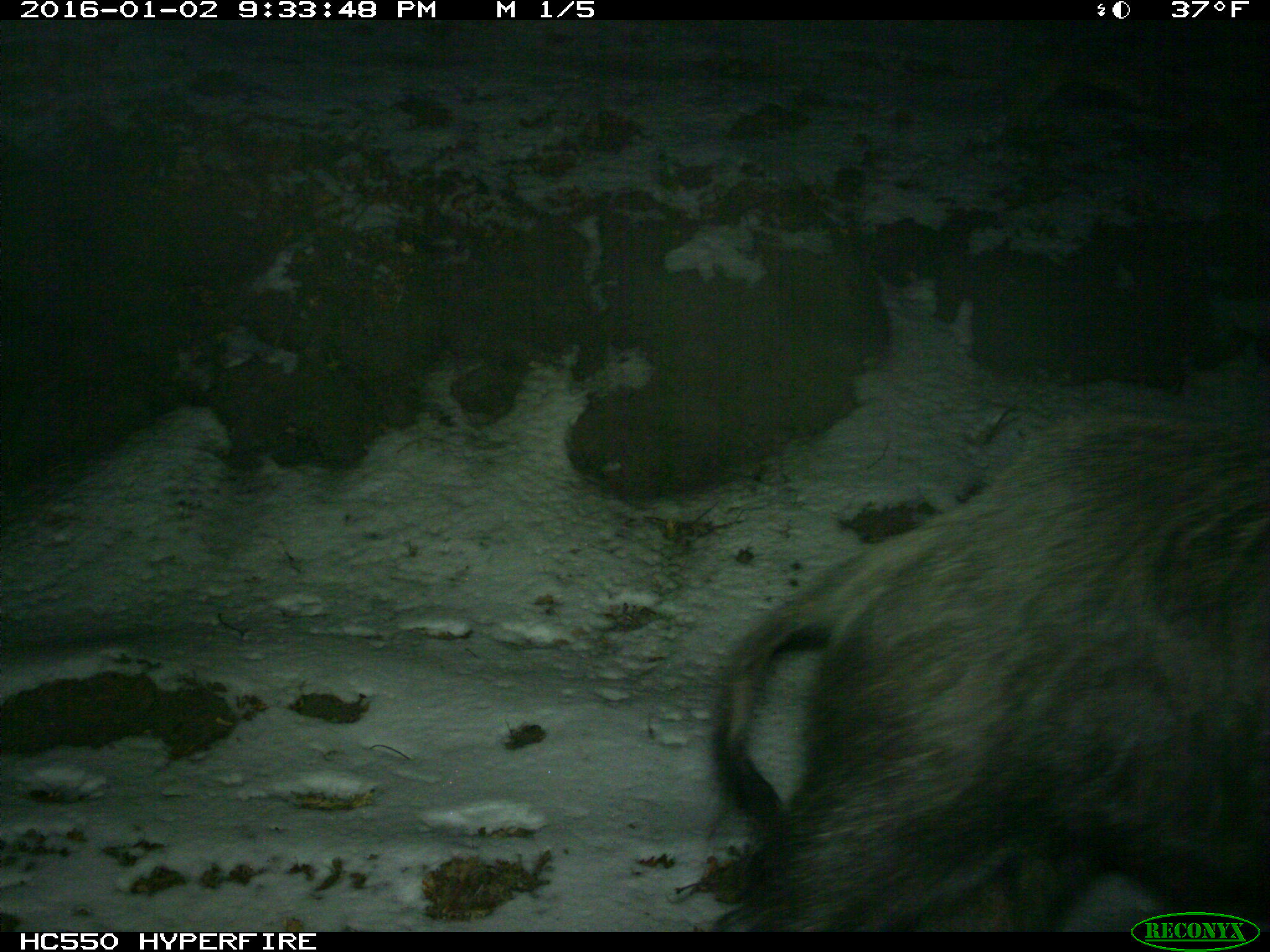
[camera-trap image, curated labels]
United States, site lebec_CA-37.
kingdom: Animalia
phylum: Chordata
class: Mammalia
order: Artiodactyla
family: Suidae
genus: Sus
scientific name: Sus scrofa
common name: wild boar